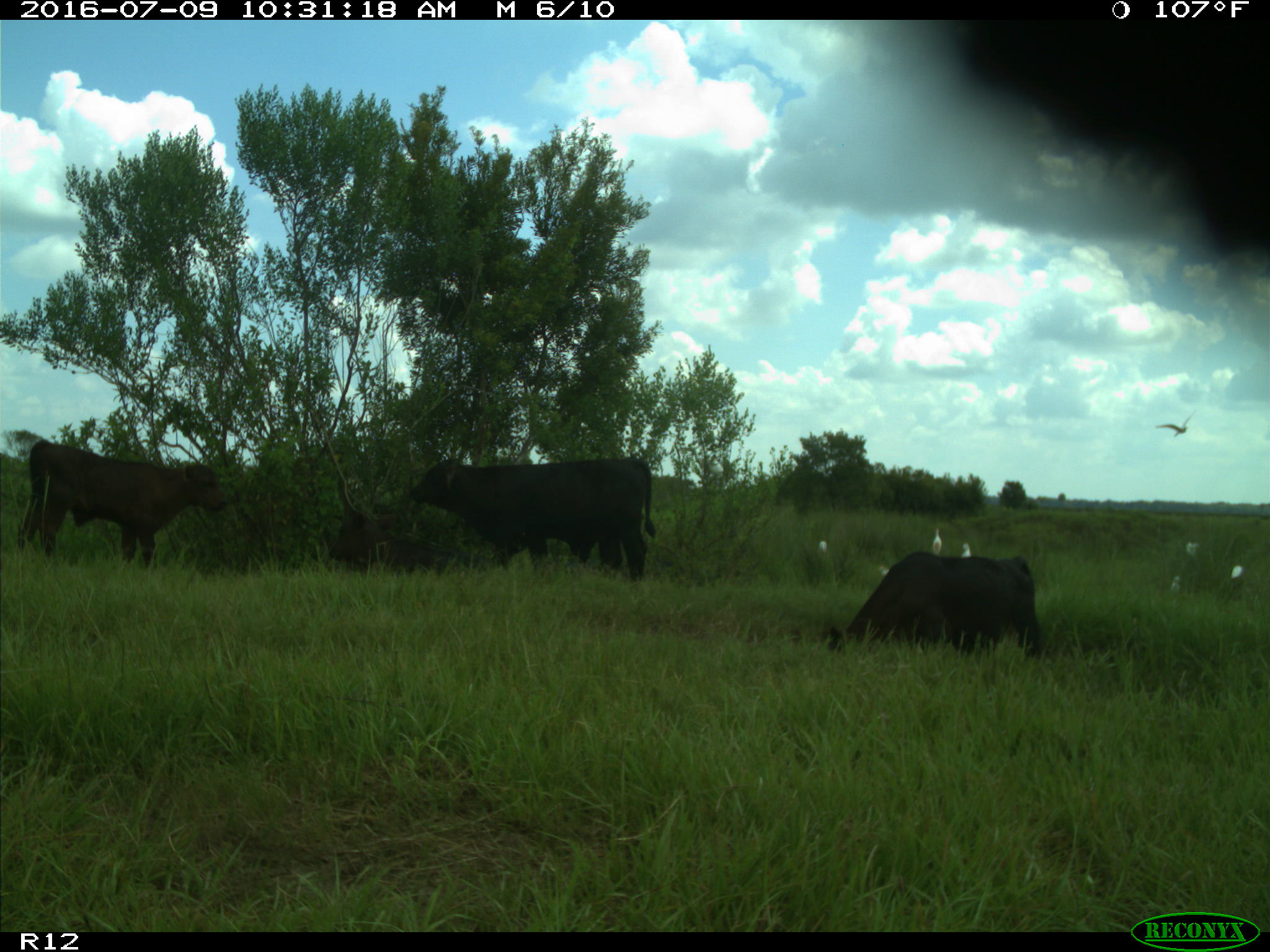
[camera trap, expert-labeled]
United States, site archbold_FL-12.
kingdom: Animalia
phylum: Chordata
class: Mammalia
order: Artiodactyla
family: Bovidae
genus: Bos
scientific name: Bos taurus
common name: domestic cow